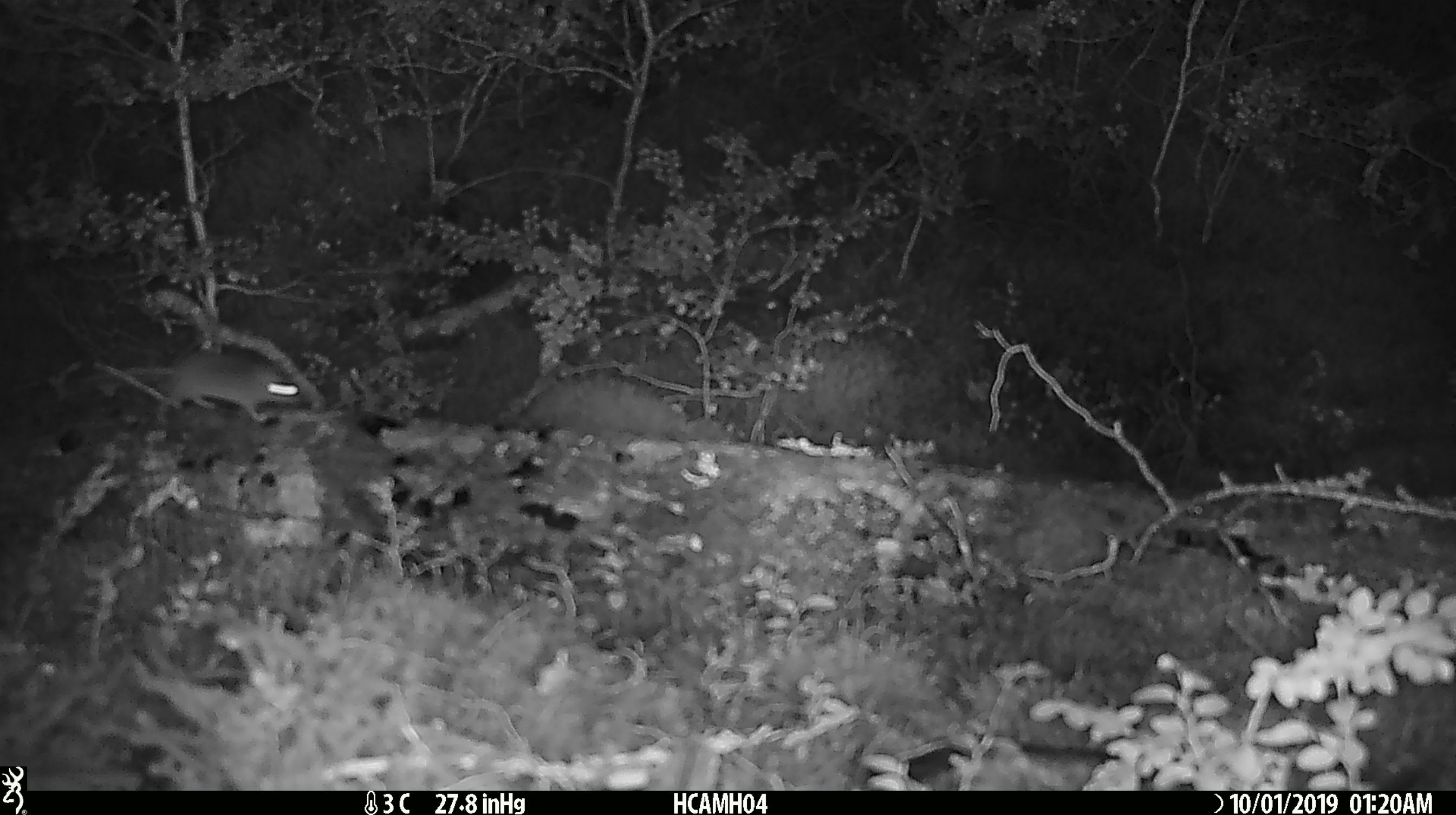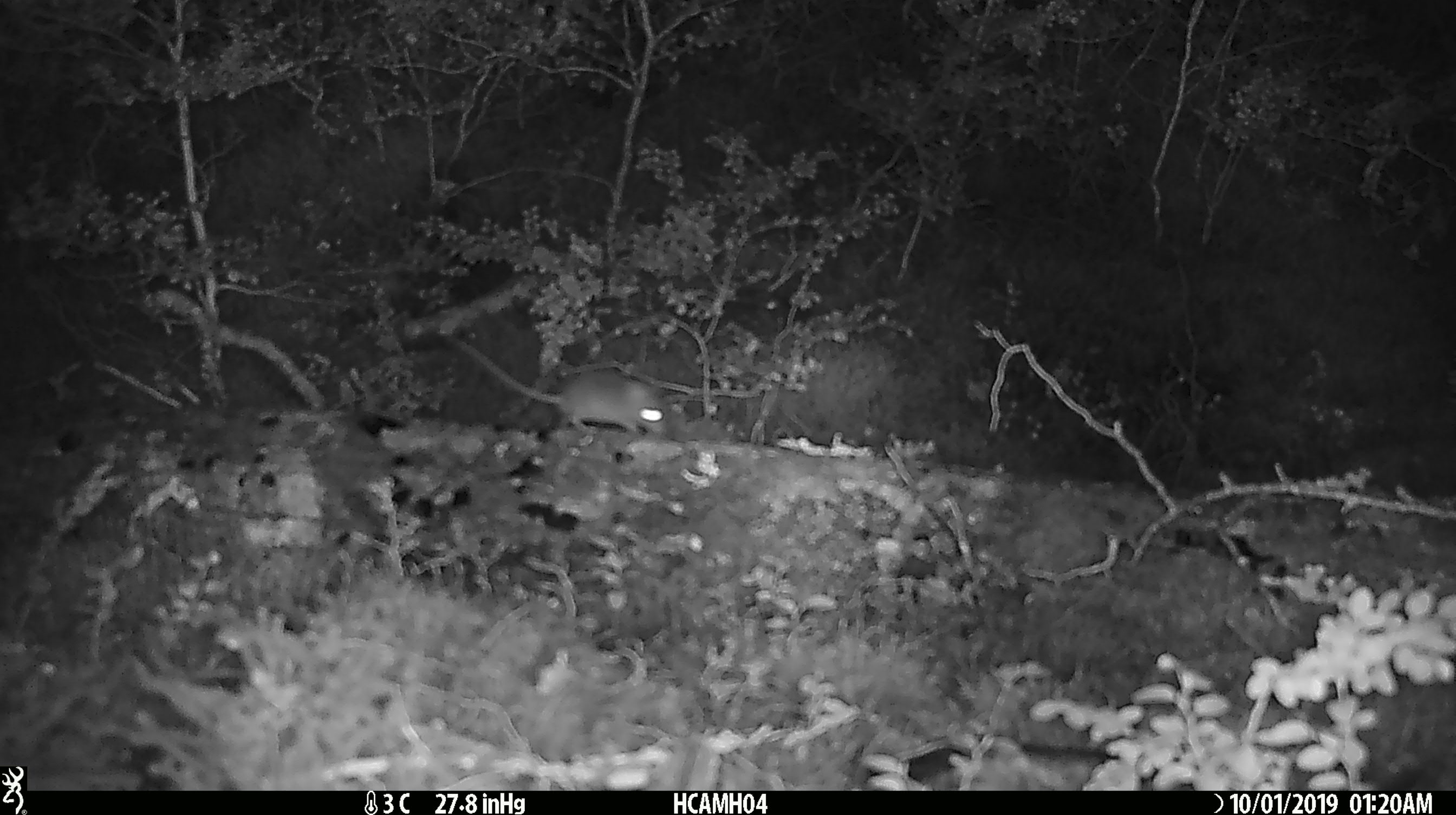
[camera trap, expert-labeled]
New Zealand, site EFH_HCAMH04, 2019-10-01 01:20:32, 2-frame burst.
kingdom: Animalia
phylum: Chordata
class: Mammalia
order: Rodentia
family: Muridae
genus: Mus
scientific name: Mus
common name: mouse